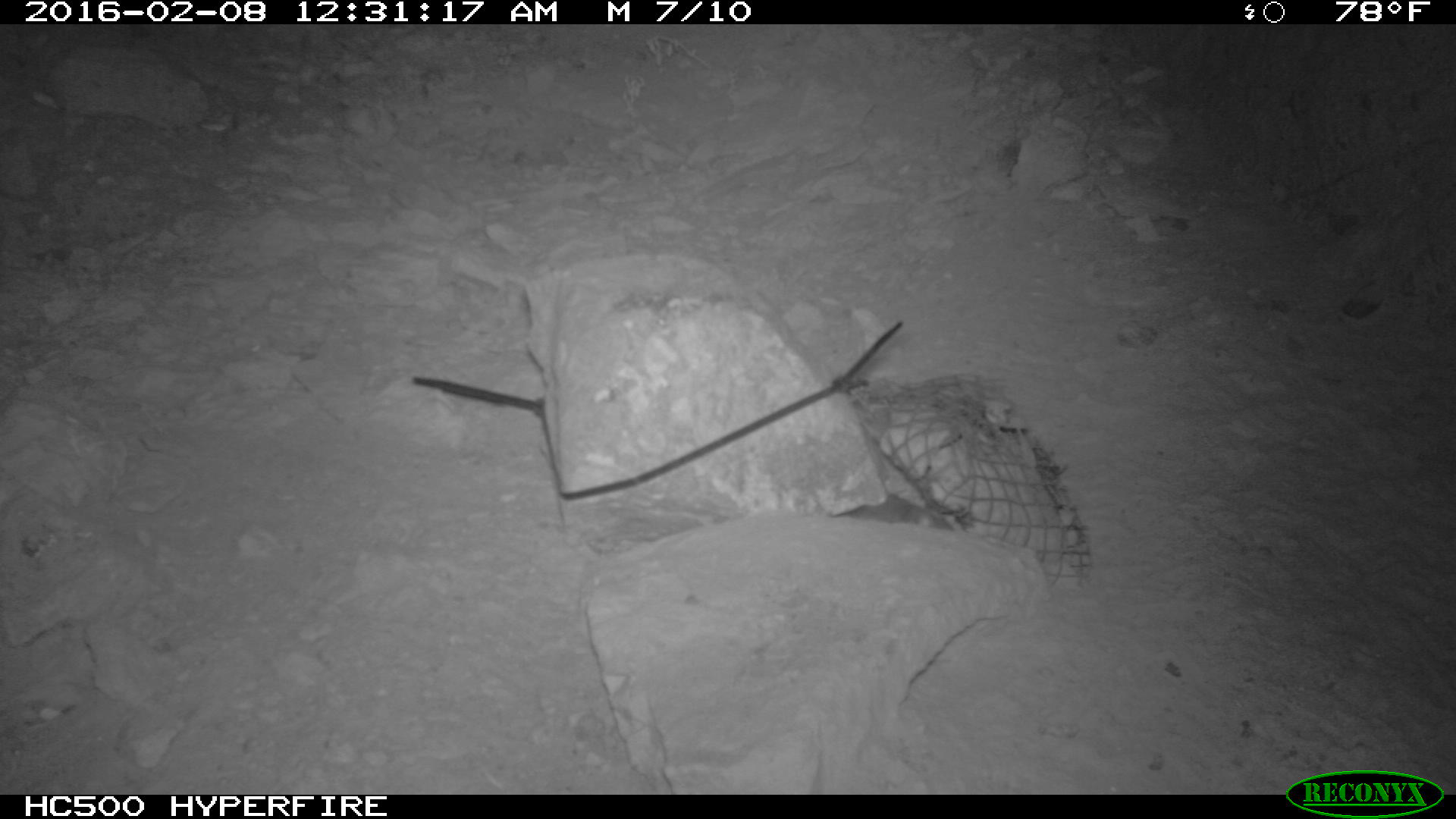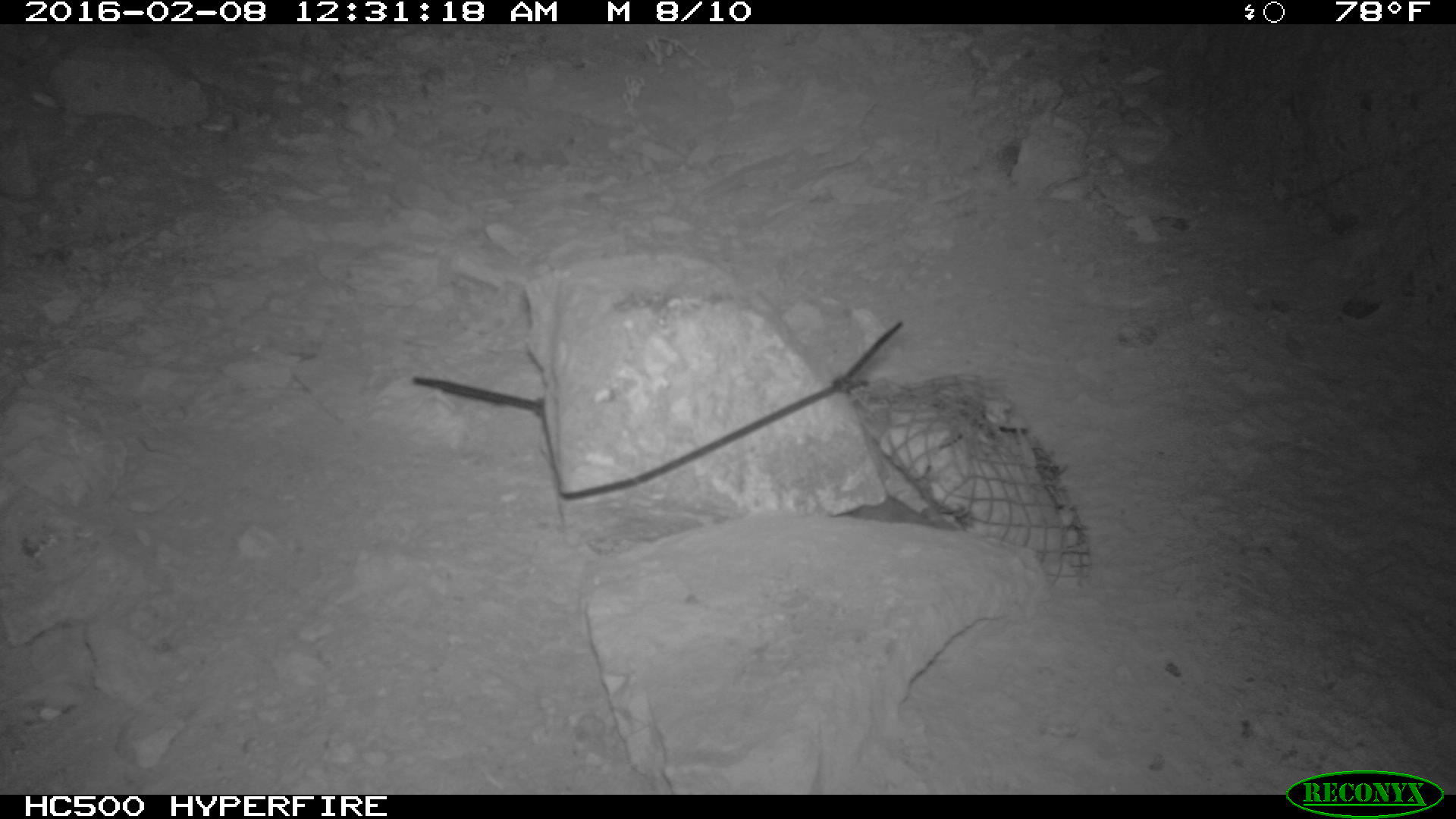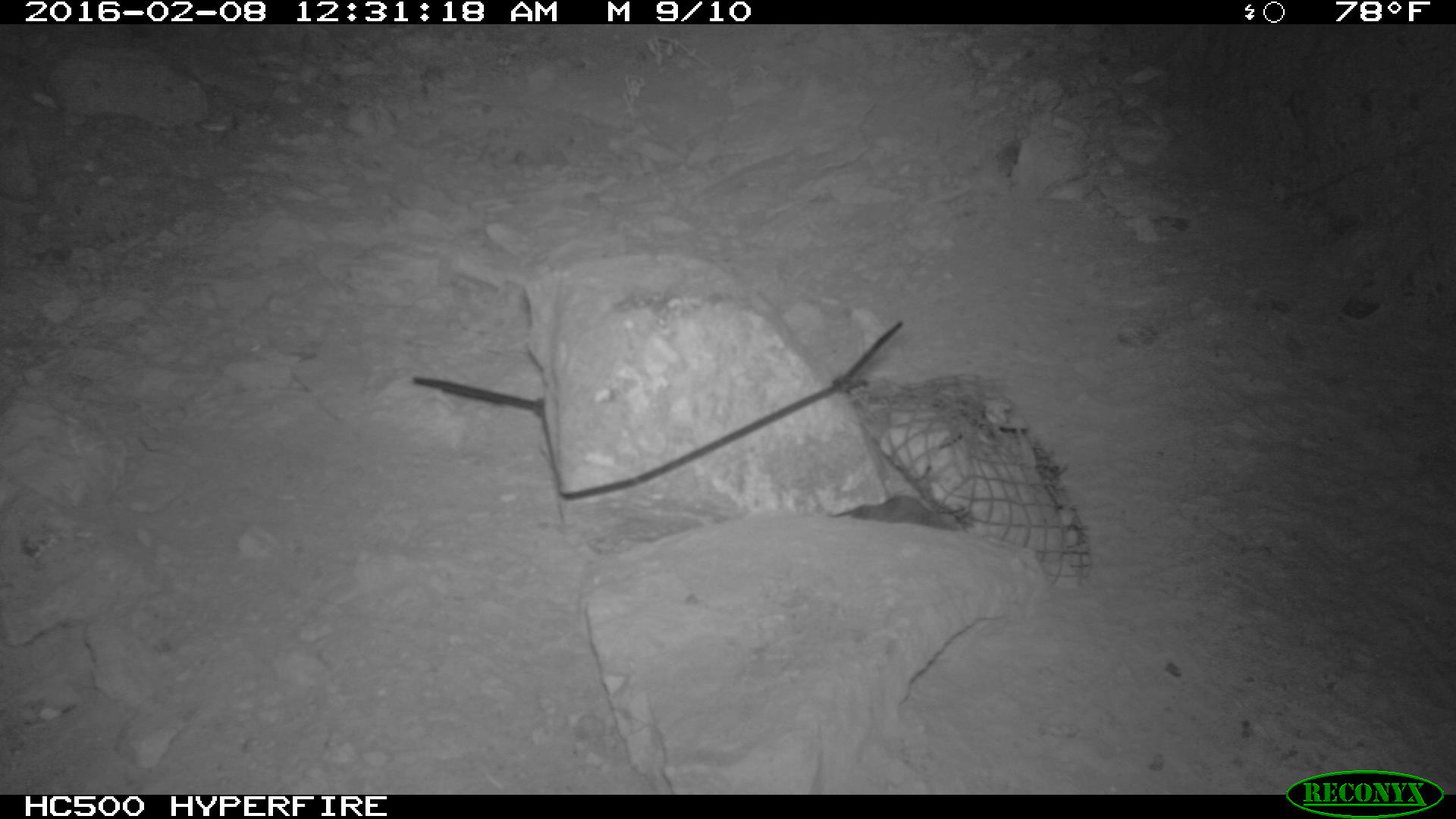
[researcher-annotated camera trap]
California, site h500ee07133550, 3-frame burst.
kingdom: Animalia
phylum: Chordata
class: Mammalia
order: Rodentia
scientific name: Rodentia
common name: rodent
Rodent (Rodentia).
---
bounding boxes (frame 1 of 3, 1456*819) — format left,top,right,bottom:
rodent: 830,492,952,529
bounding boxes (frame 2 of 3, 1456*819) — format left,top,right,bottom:
rodent: 834,477,966,530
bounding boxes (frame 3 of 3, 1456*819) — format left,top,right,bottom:
rodent: 849,494,958,530